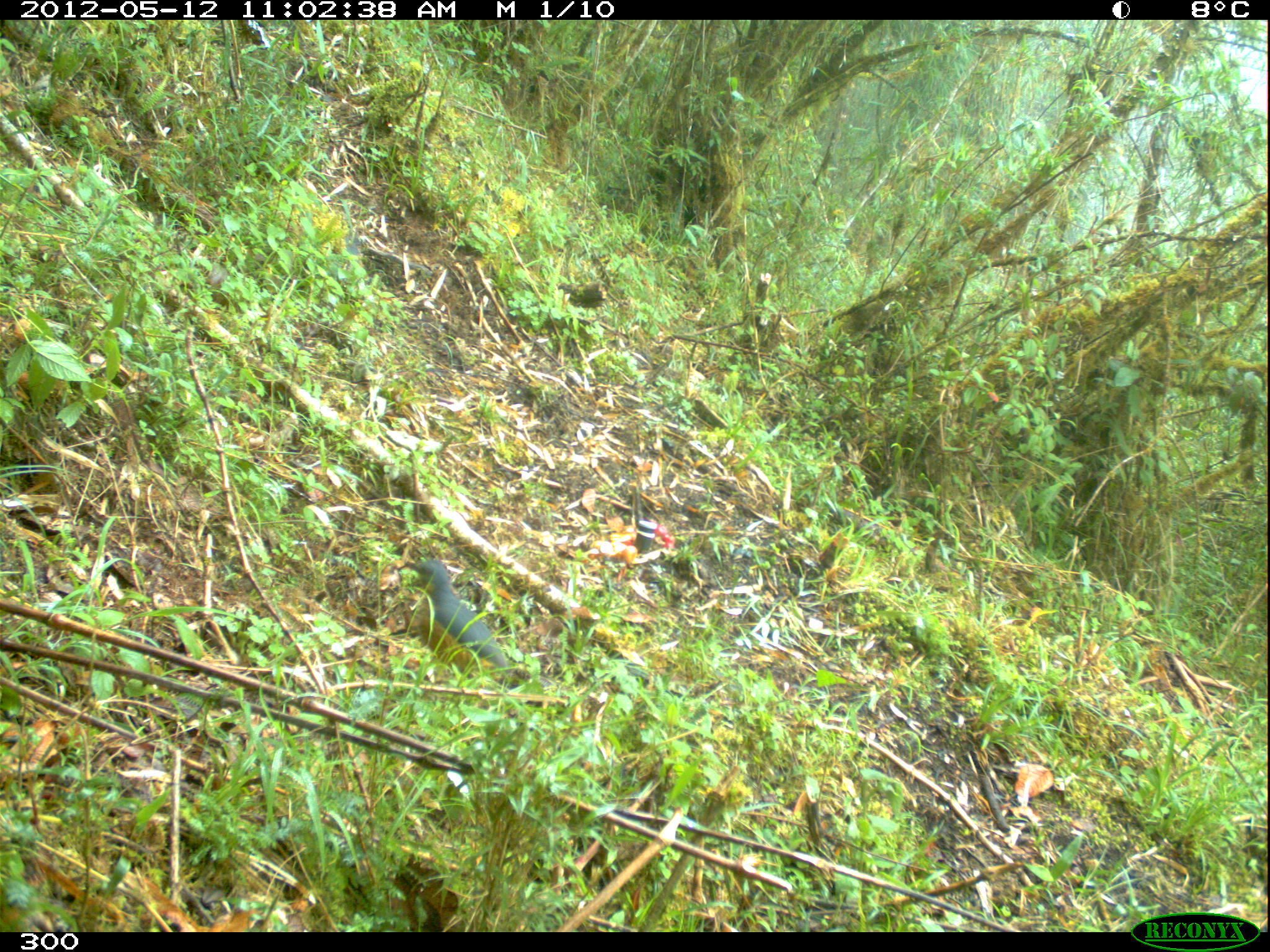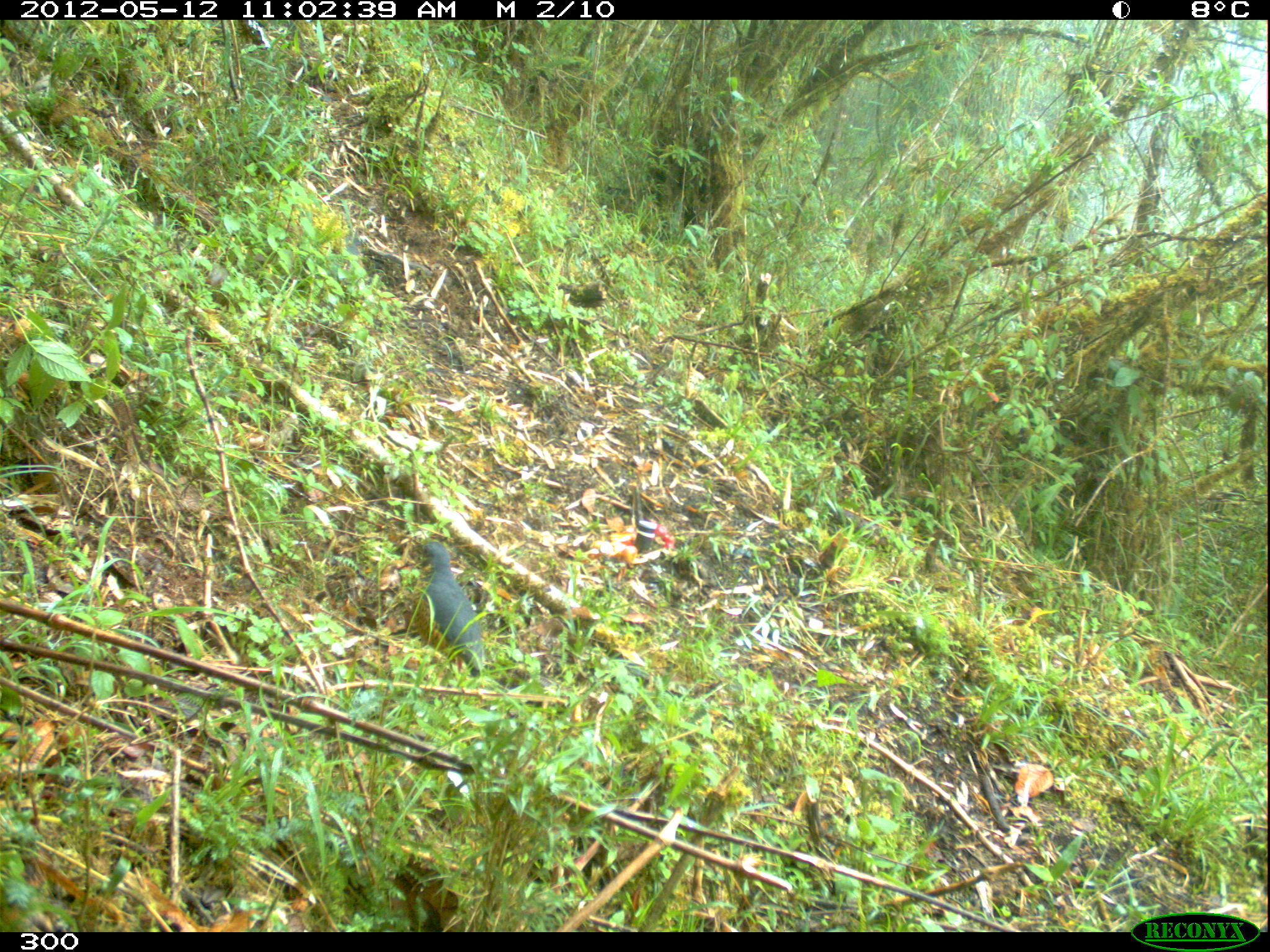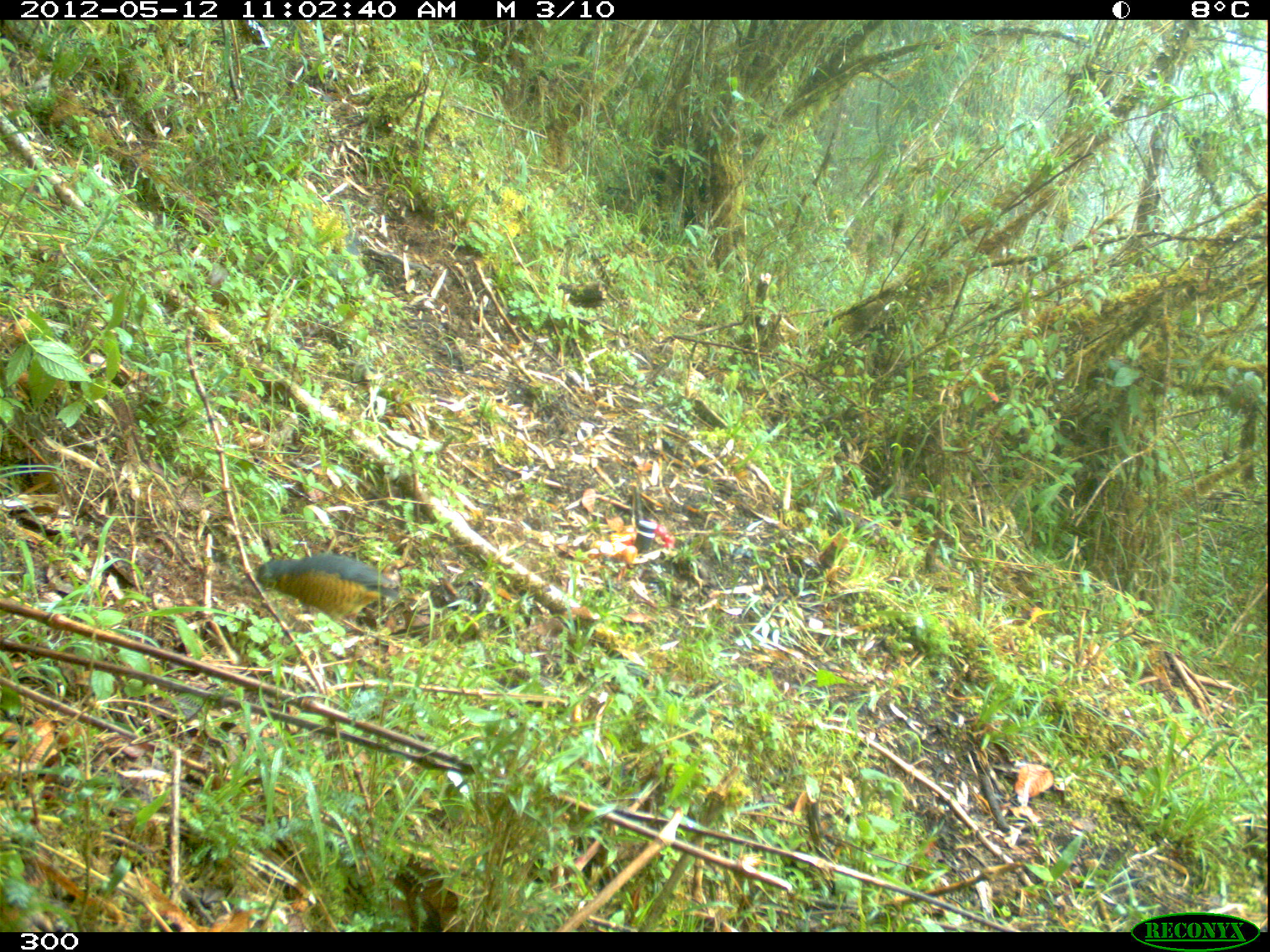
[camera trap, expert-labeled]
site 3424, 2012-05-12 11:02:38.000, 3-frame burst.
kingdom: Animalia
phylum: Chordata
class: Aves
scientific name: Aves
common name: bird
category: unknown bird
Unknown bird (bird) (Aves).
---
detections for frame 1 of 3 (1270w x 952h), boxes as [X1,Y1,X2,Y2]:
unknown bird: [407,558,510,681]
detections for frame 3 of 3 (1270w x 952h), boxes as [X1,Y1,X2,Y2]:
unknown bird: [253,554,400,627]